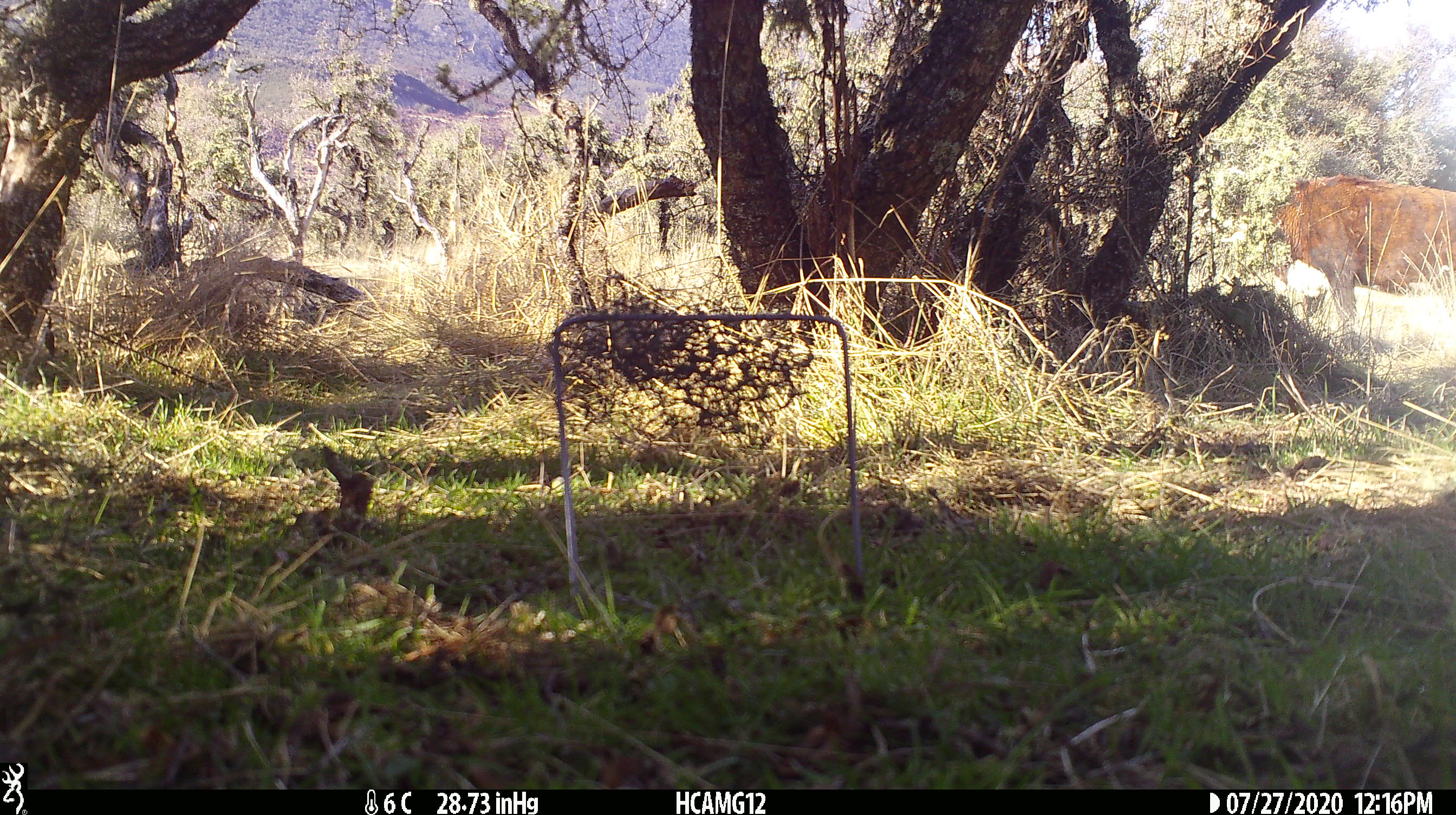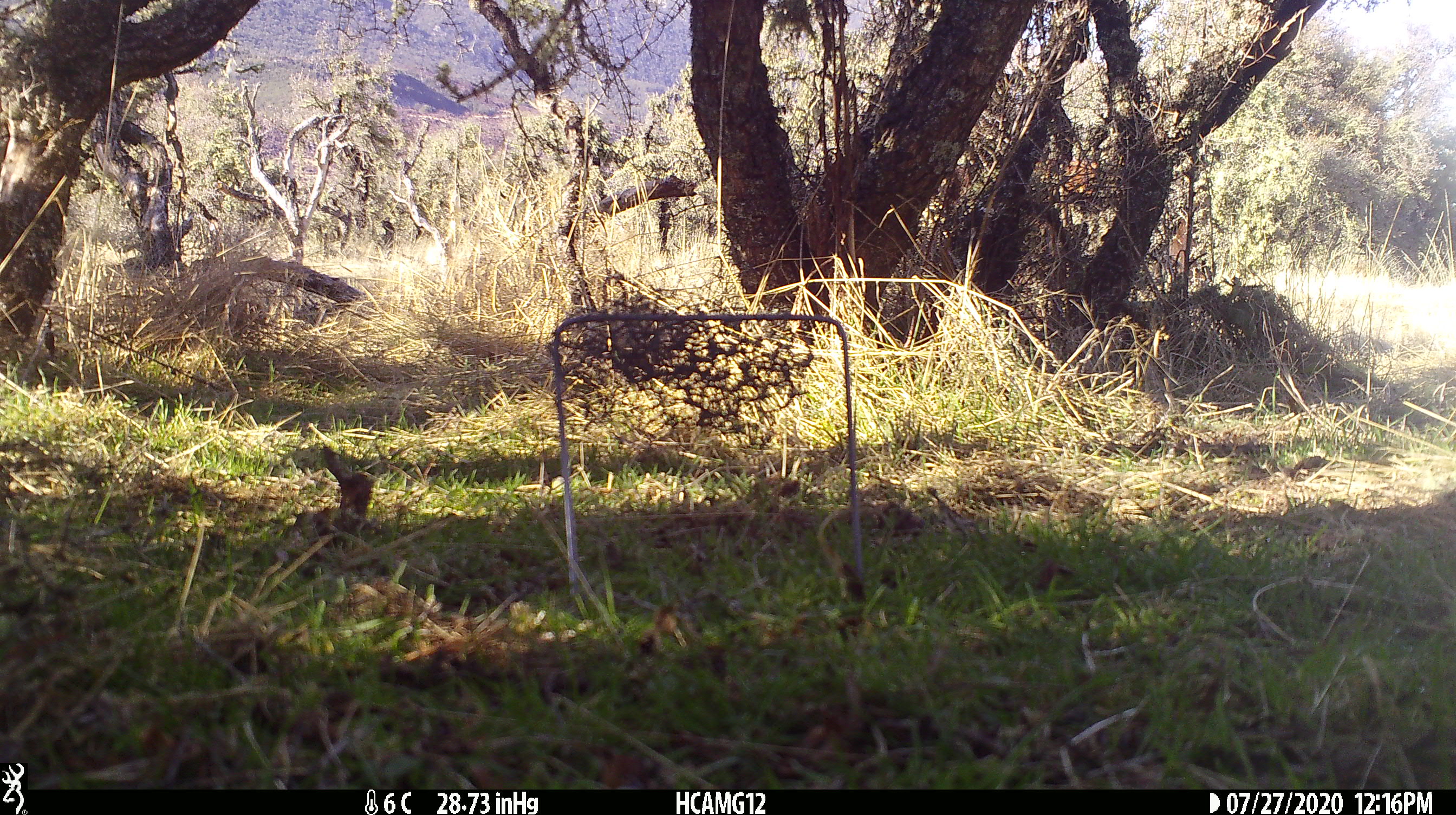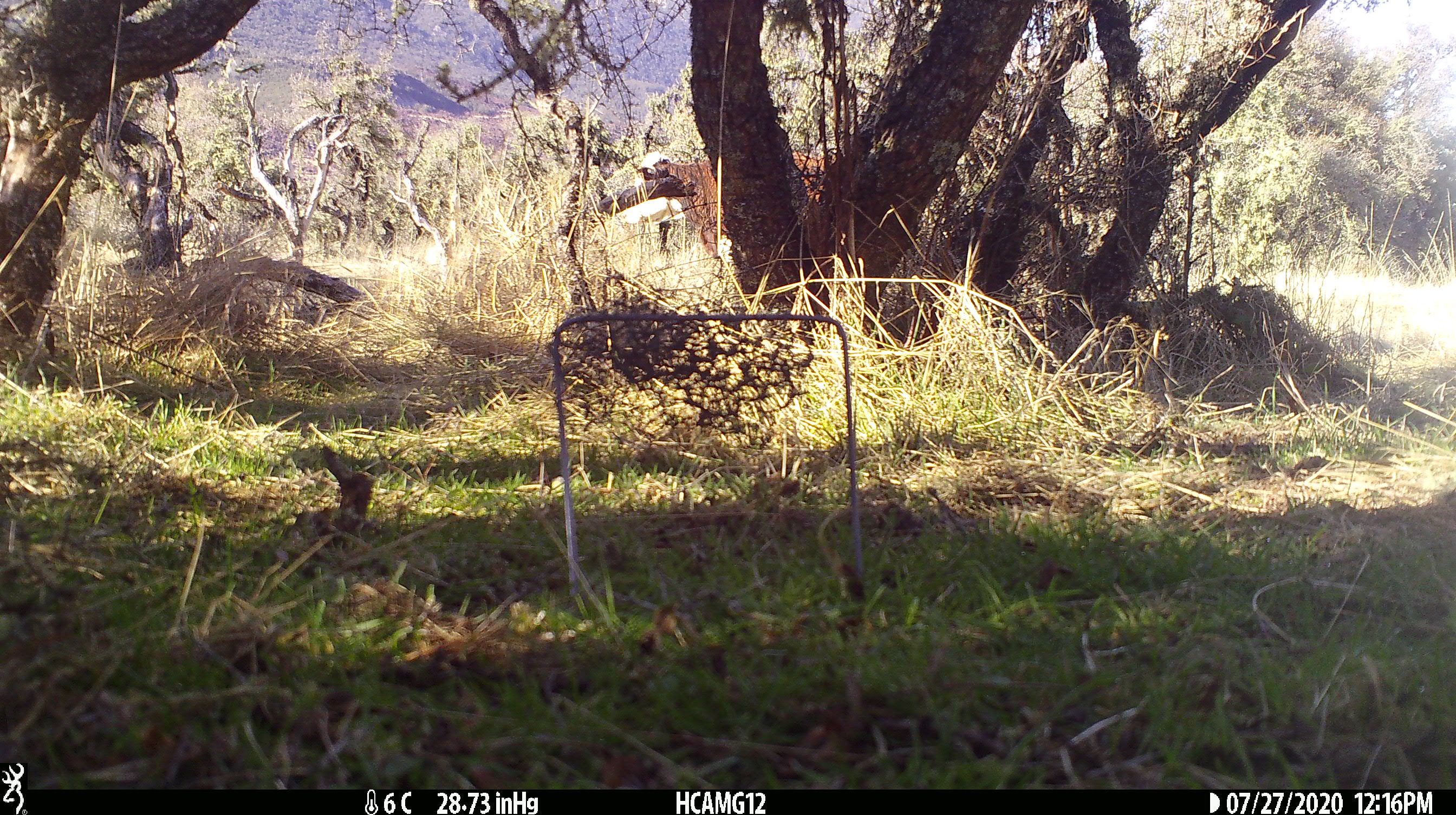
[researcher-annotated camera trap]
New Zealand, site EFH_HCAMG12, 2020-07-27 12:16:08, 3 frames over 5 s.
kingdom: Animalia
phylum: Chordata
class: Mammalia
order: Artiodactyla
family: Bovidae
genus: Bos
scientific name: Bos taurus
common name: domestic cow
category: cow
Cow (domestic cow) (Bos taurus).